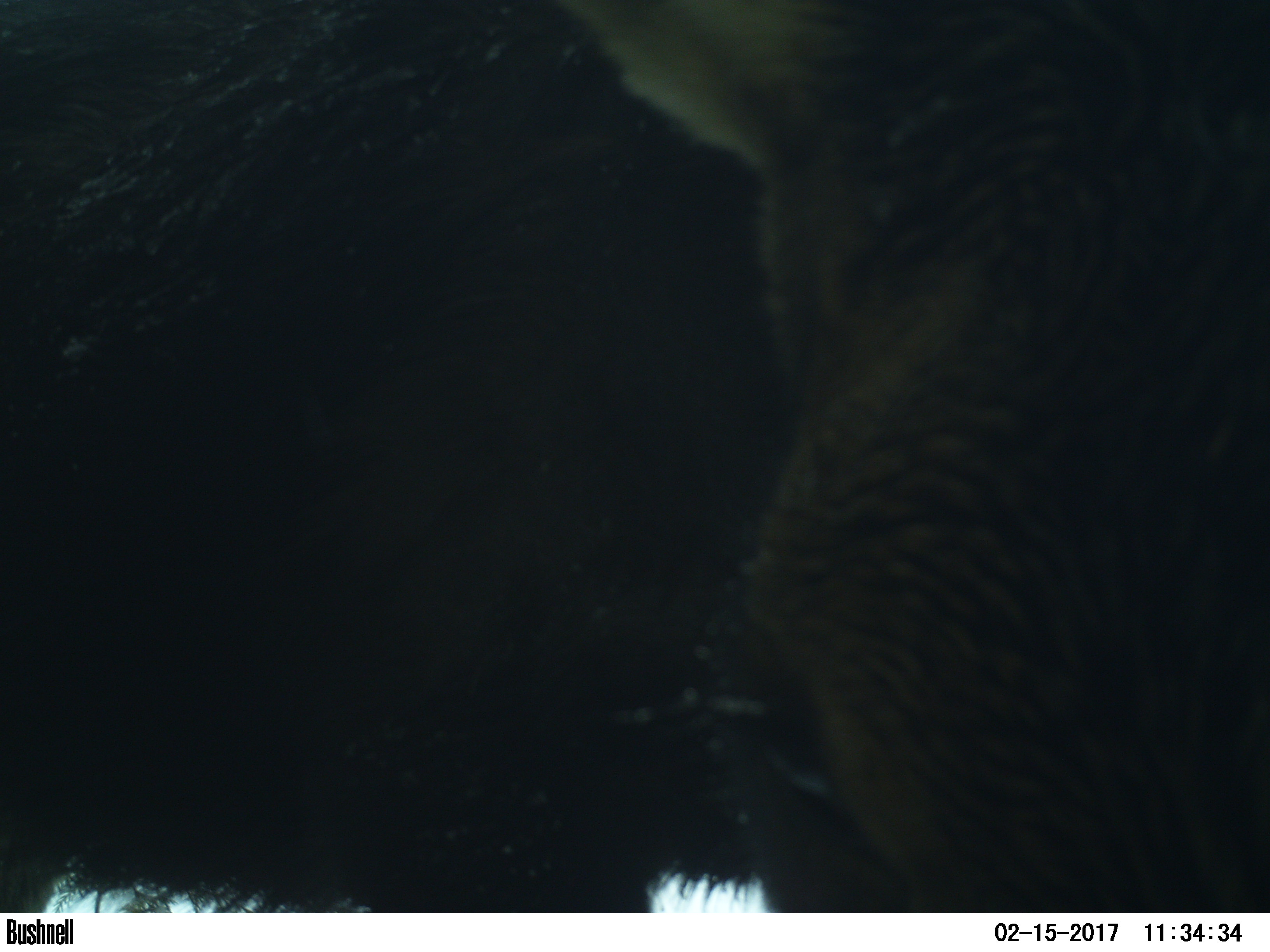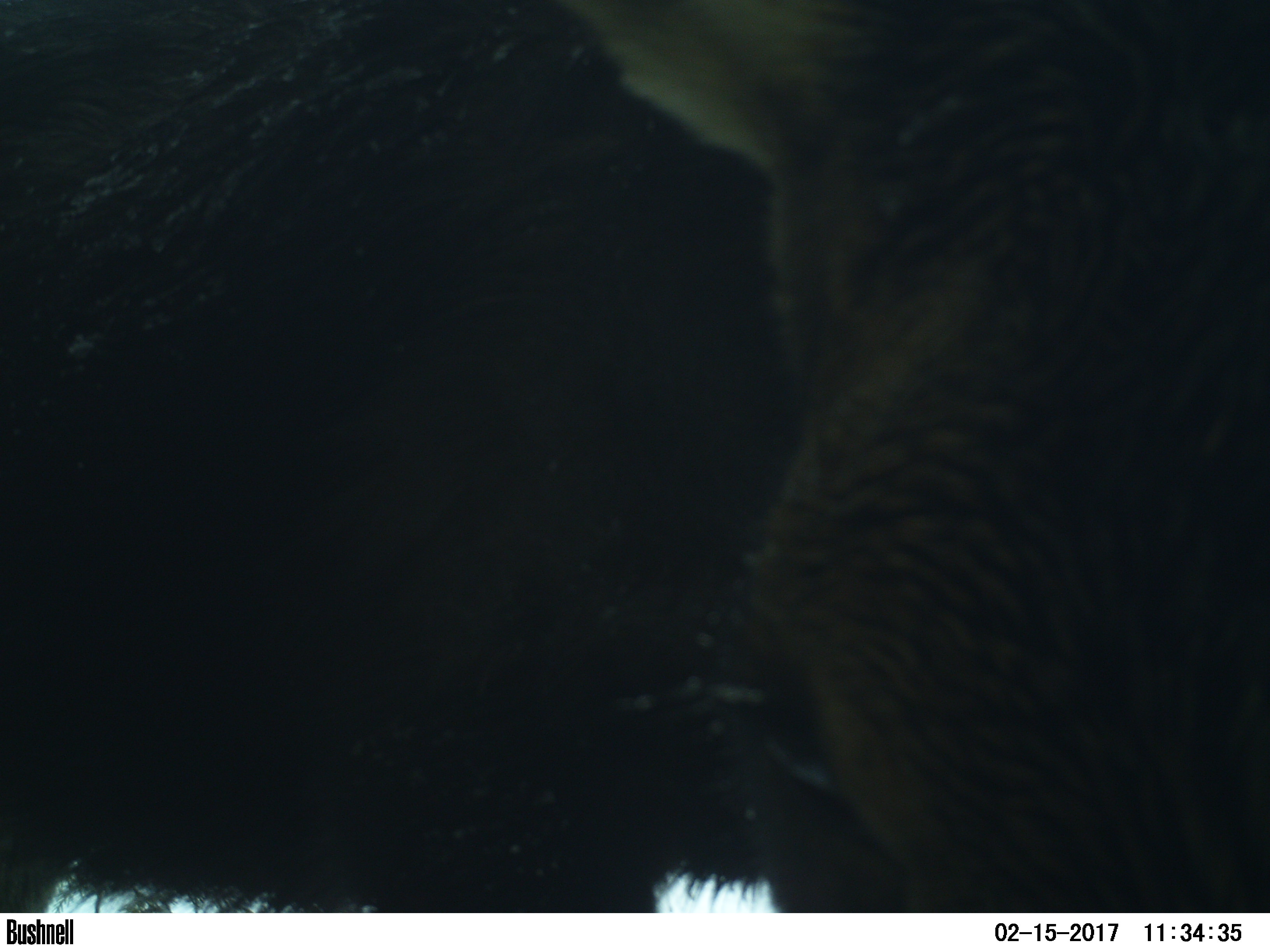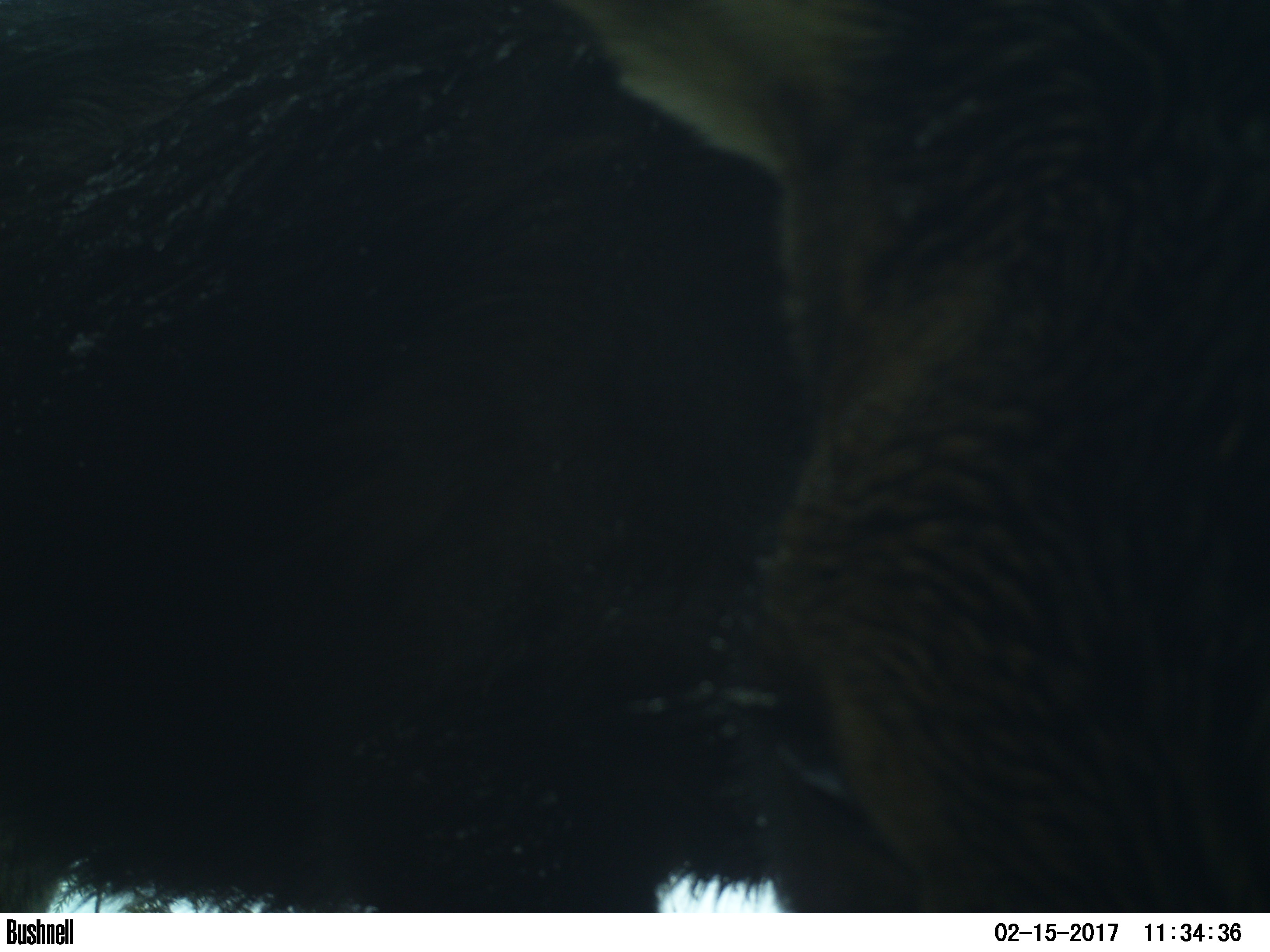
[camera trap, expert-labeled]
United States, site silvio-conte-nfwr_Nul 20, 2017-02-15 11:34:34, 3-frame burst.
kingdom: Animalia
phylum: Chordata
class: Mammalia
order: Artiodactyla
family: Cervidae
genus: Alces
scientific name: Alces alces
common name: moose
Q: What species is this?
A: Moose (Alces alces).